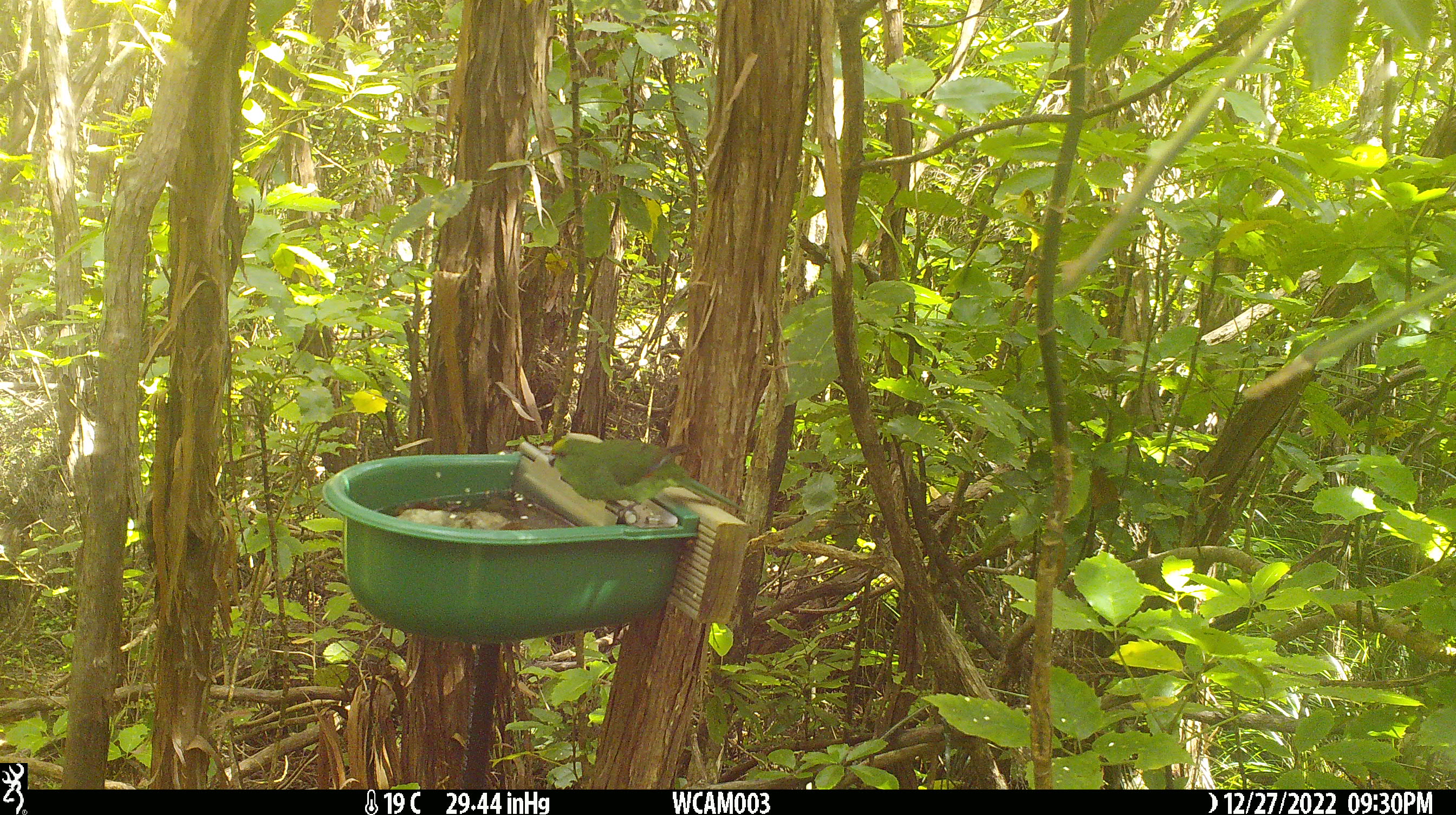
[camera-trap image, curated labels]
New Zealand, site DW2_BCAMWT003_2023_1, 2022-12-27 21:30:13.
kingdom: Animalia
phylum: Chordata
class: Aves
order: Psittaciformes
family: Psittaculidae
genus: Cyanoramphus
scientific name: Cyanoramphus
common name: parakeet